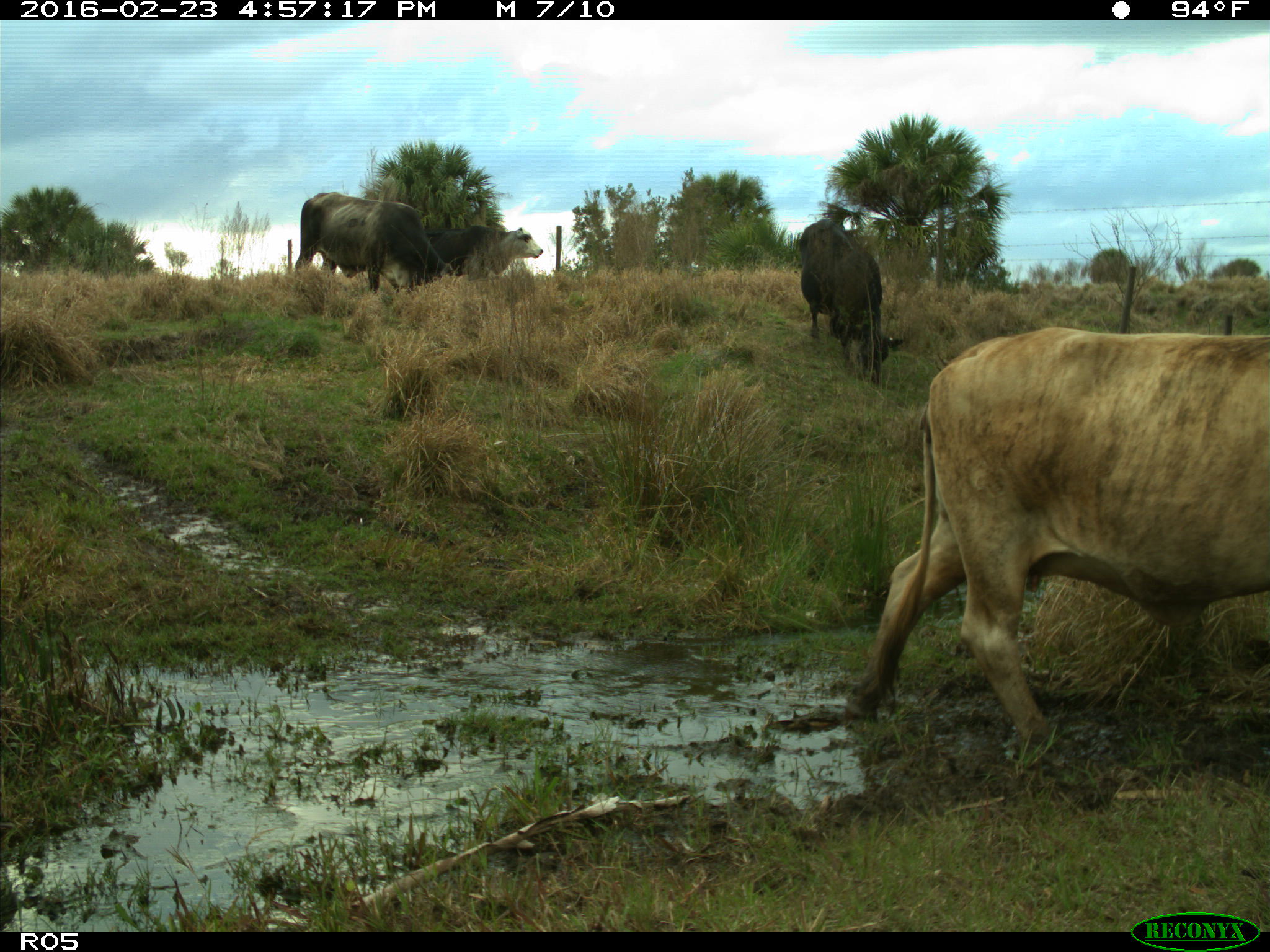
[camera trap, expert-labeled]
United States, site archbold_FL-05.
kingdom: Animalia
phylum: Chordata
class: Mammalia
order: Artiodactyla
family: Bovidae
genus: Bos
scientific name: Bos taurus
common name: domestic cow